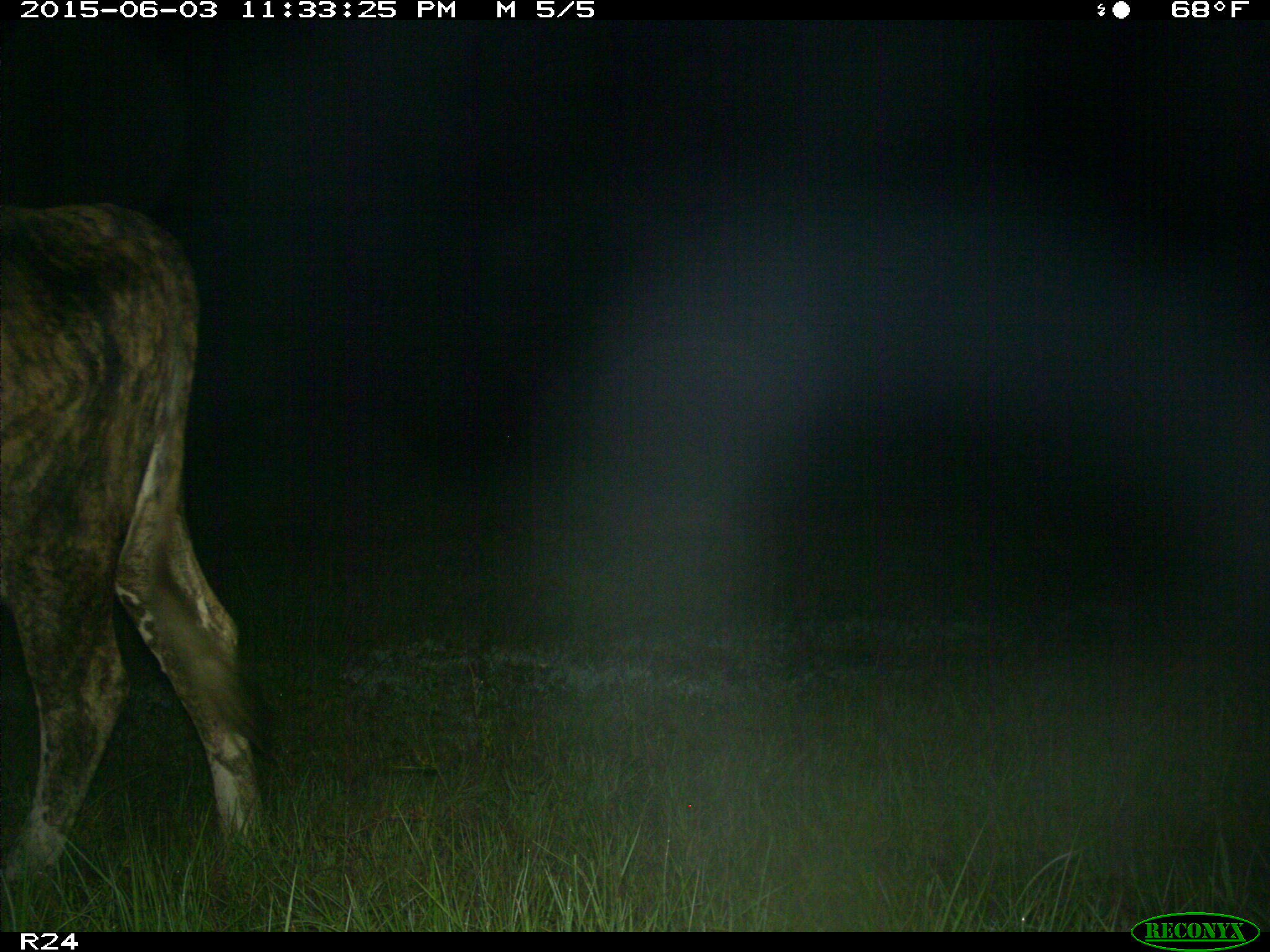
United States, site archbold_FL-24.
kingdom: Animalia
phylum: Chordata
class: Mammalia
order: Artiodactyla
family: Bovidae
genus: Bos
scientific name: Bos taurus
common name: domestic cow